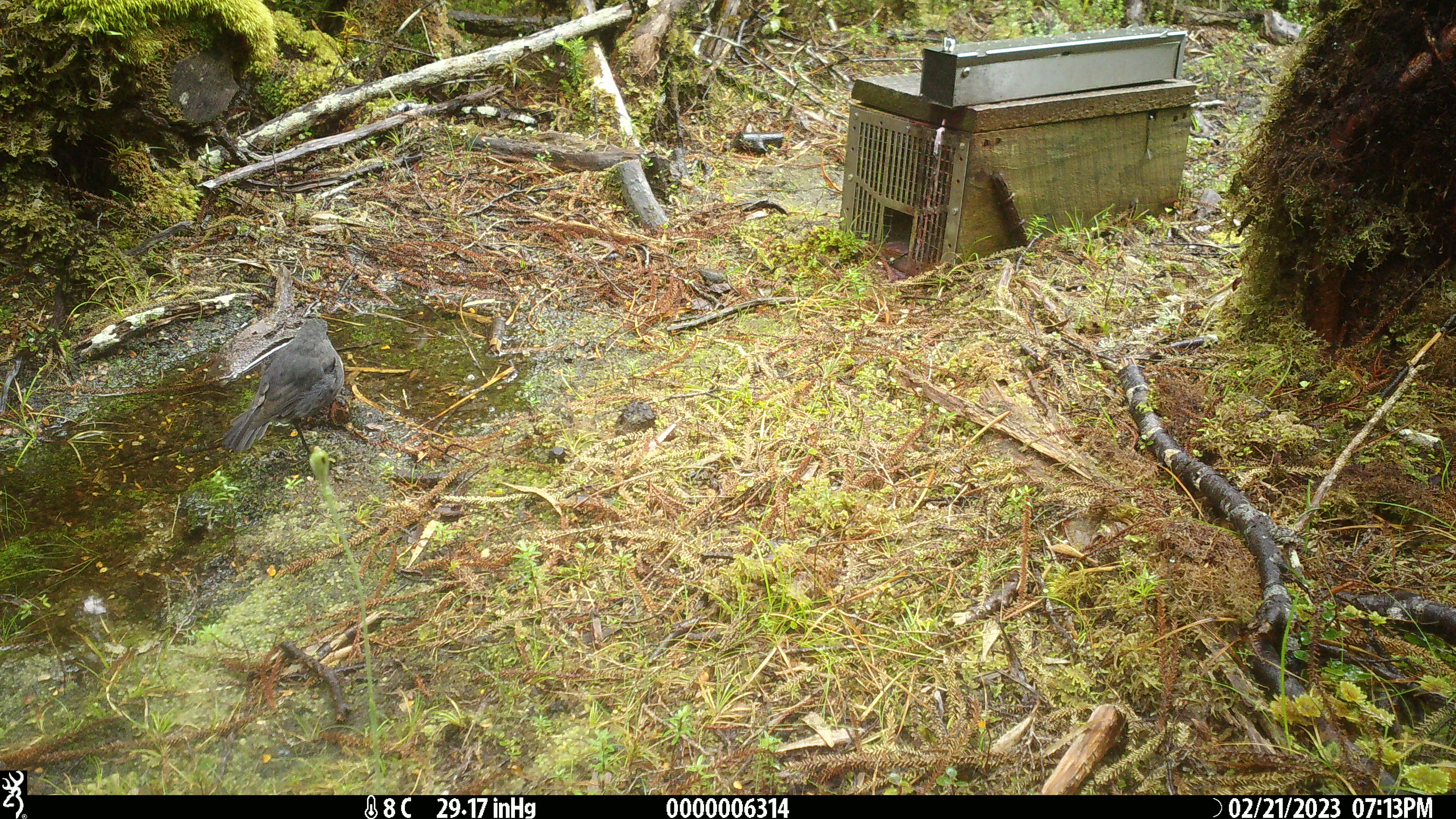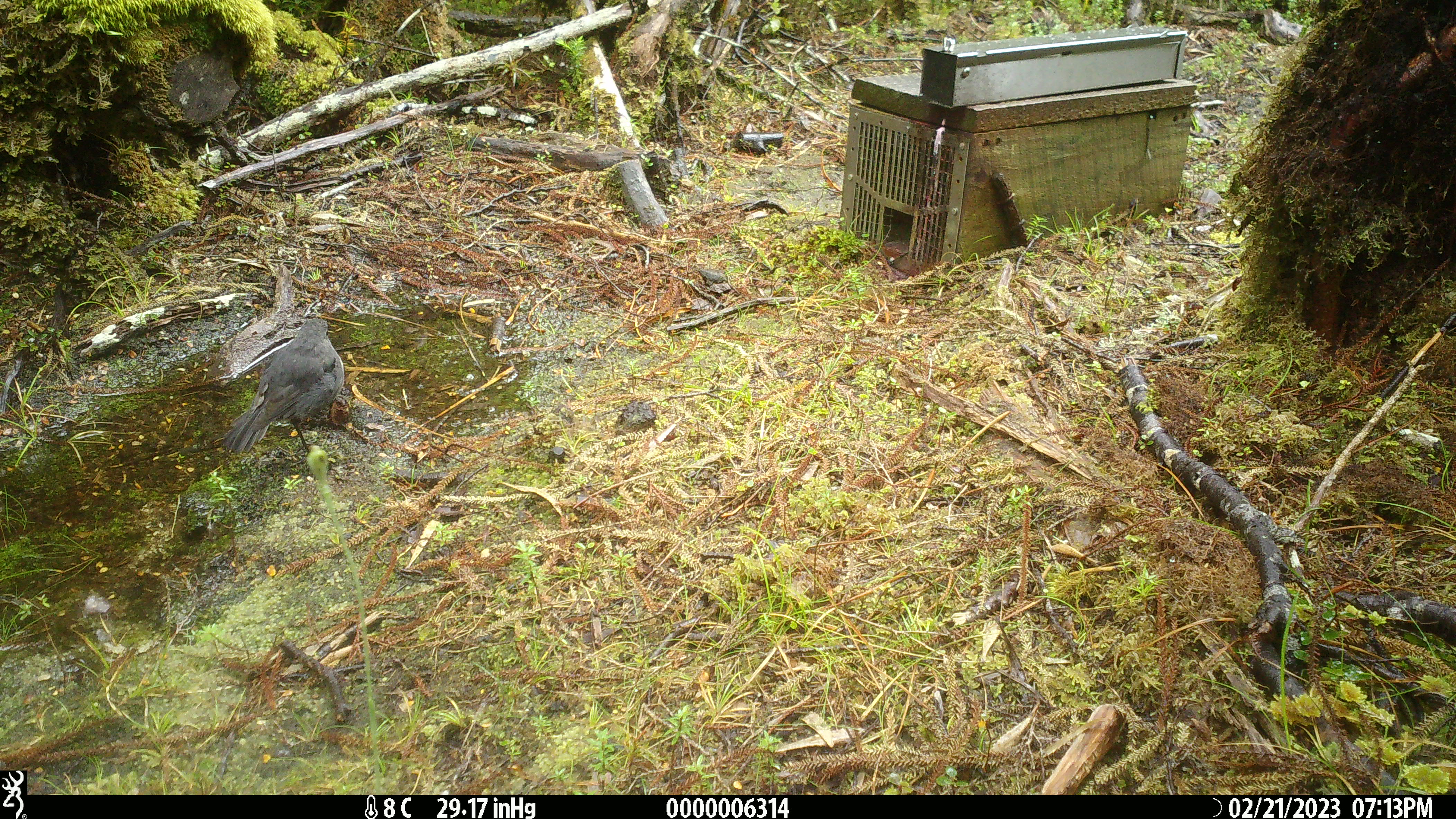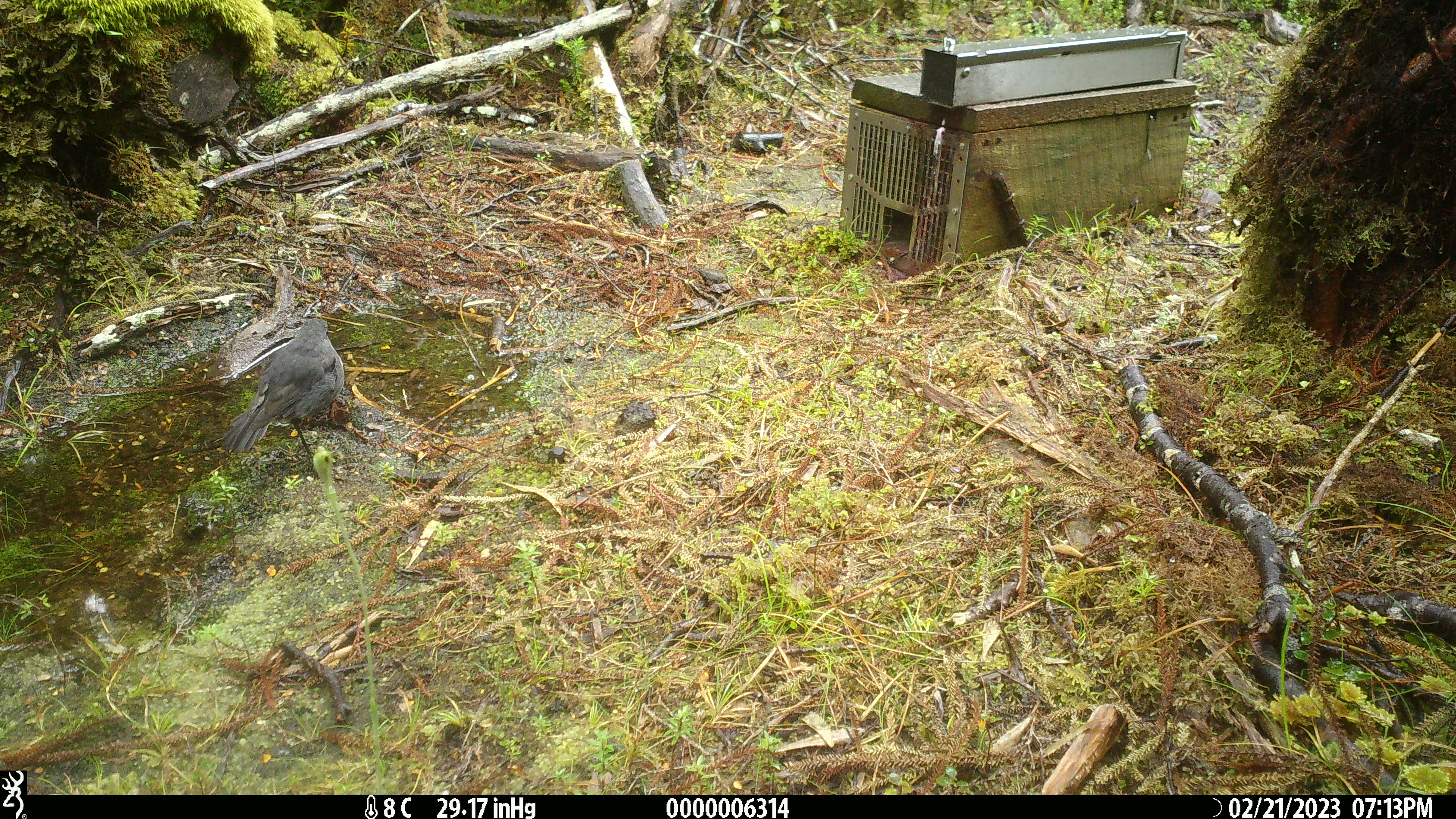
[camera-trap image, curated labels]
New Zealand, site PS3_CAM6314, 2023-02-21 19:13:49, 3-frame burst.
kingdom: Animalia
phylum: Chordata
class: Aves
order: Passeriformes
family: Petroicidae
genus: Petroica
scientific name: Petroica australis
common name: new zealand robin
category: robin